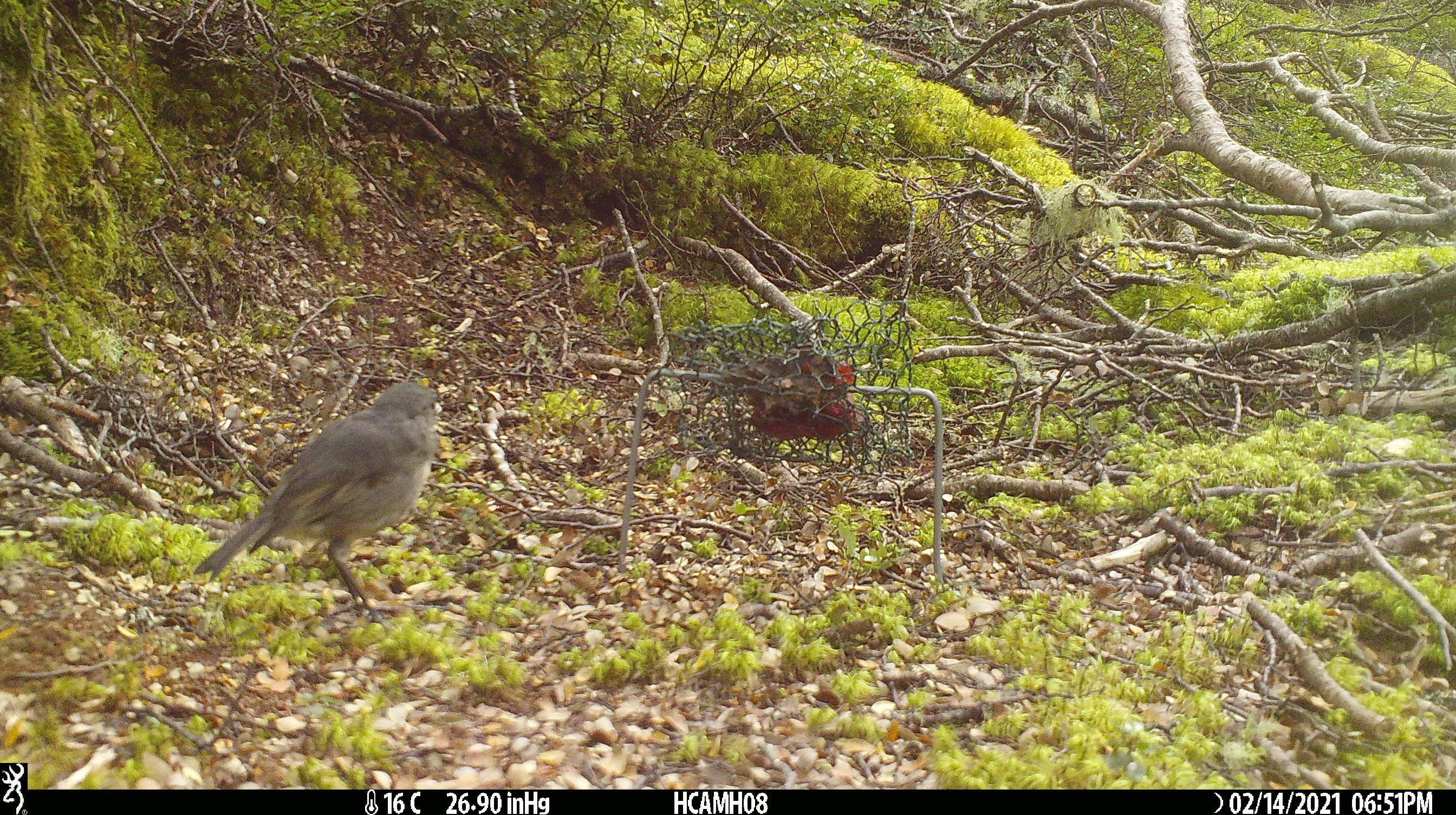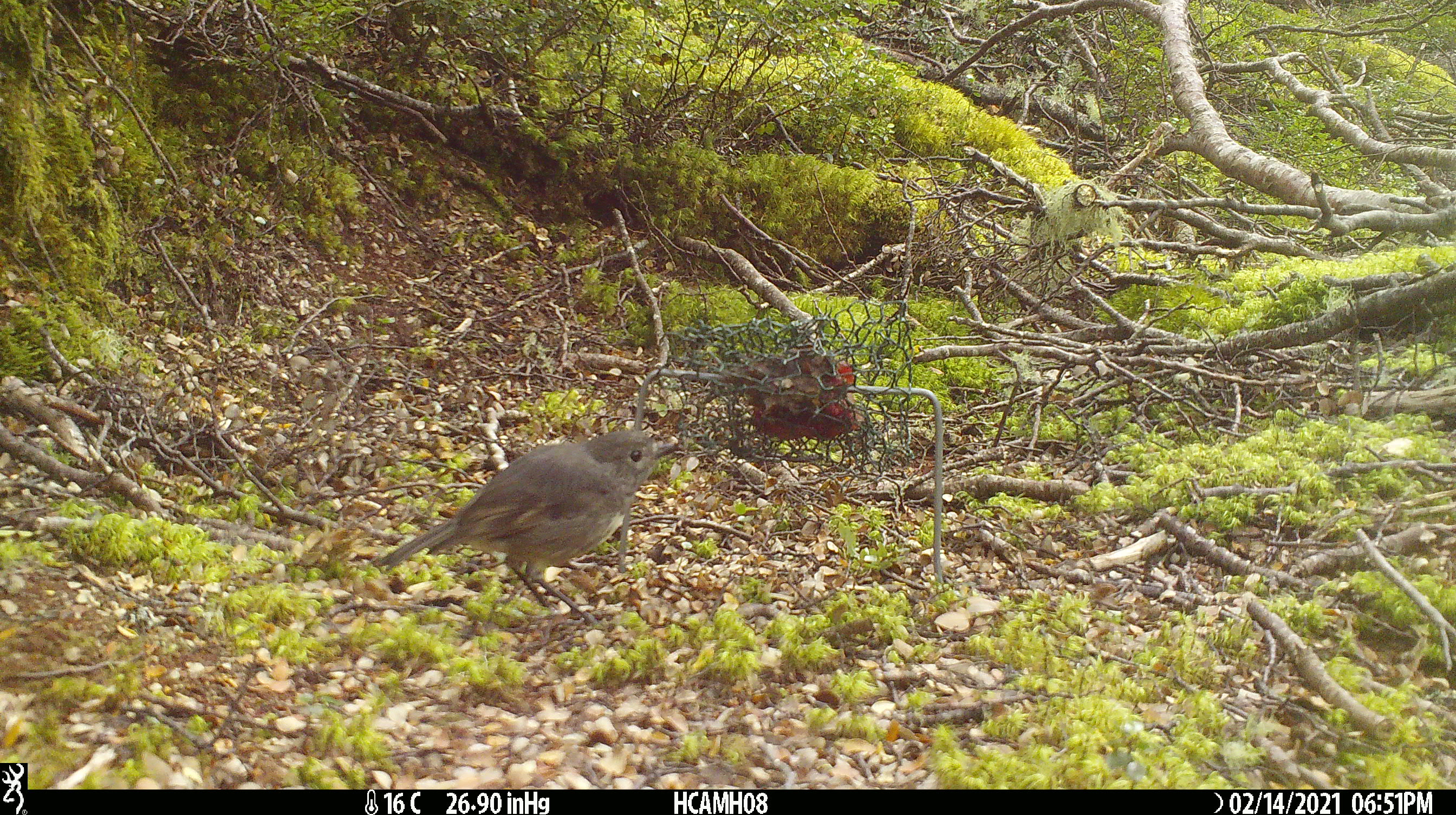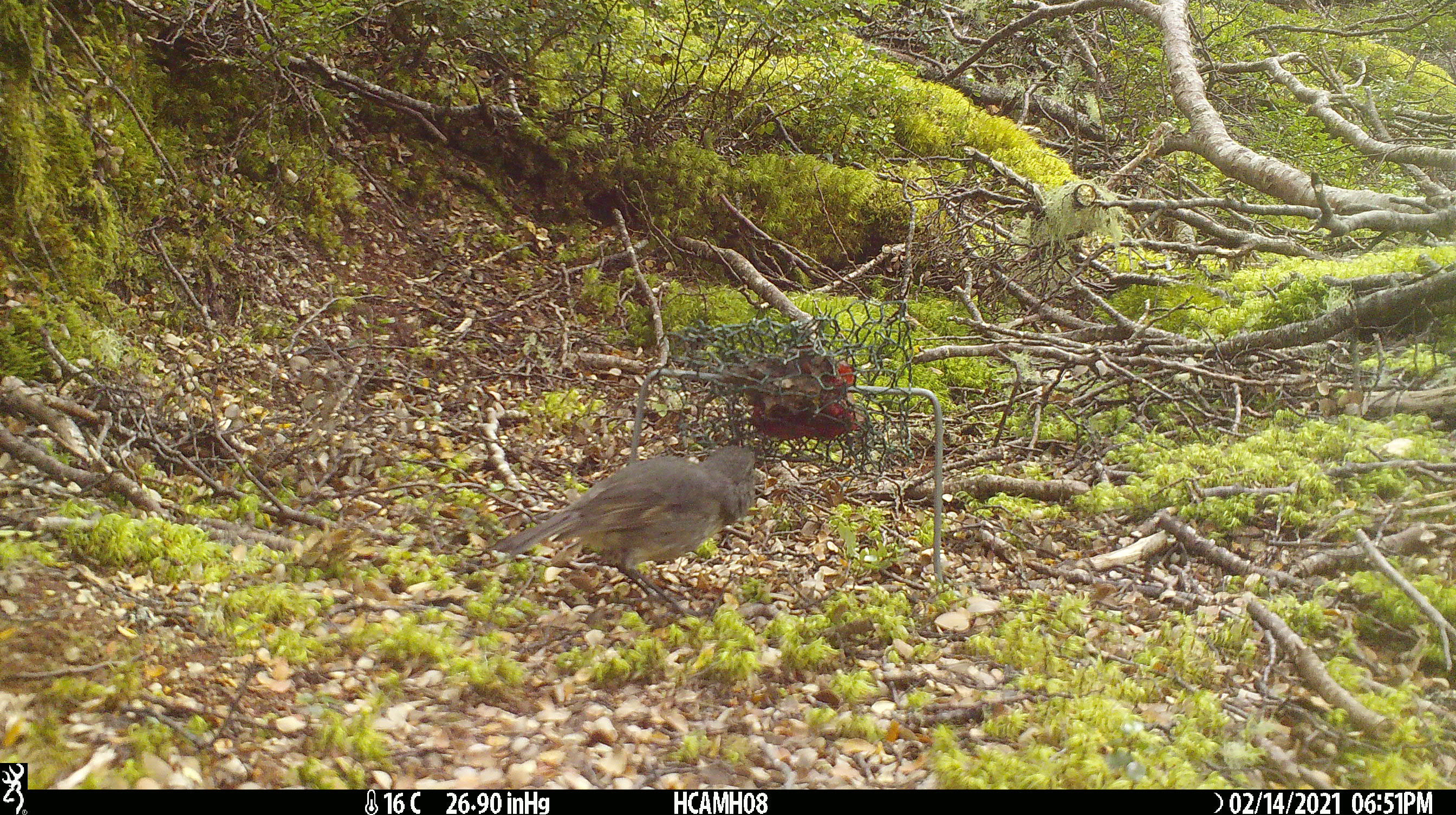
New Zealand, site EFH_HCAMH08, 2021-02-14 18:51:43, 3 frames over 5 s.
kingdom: Animalia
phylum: Chordata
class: Aves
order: Passeriformes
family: Petroicidae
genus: Petroica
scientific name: Petroica australis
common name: new zealand robin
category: robin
Robin (new zealand robin) (Petroica australis).